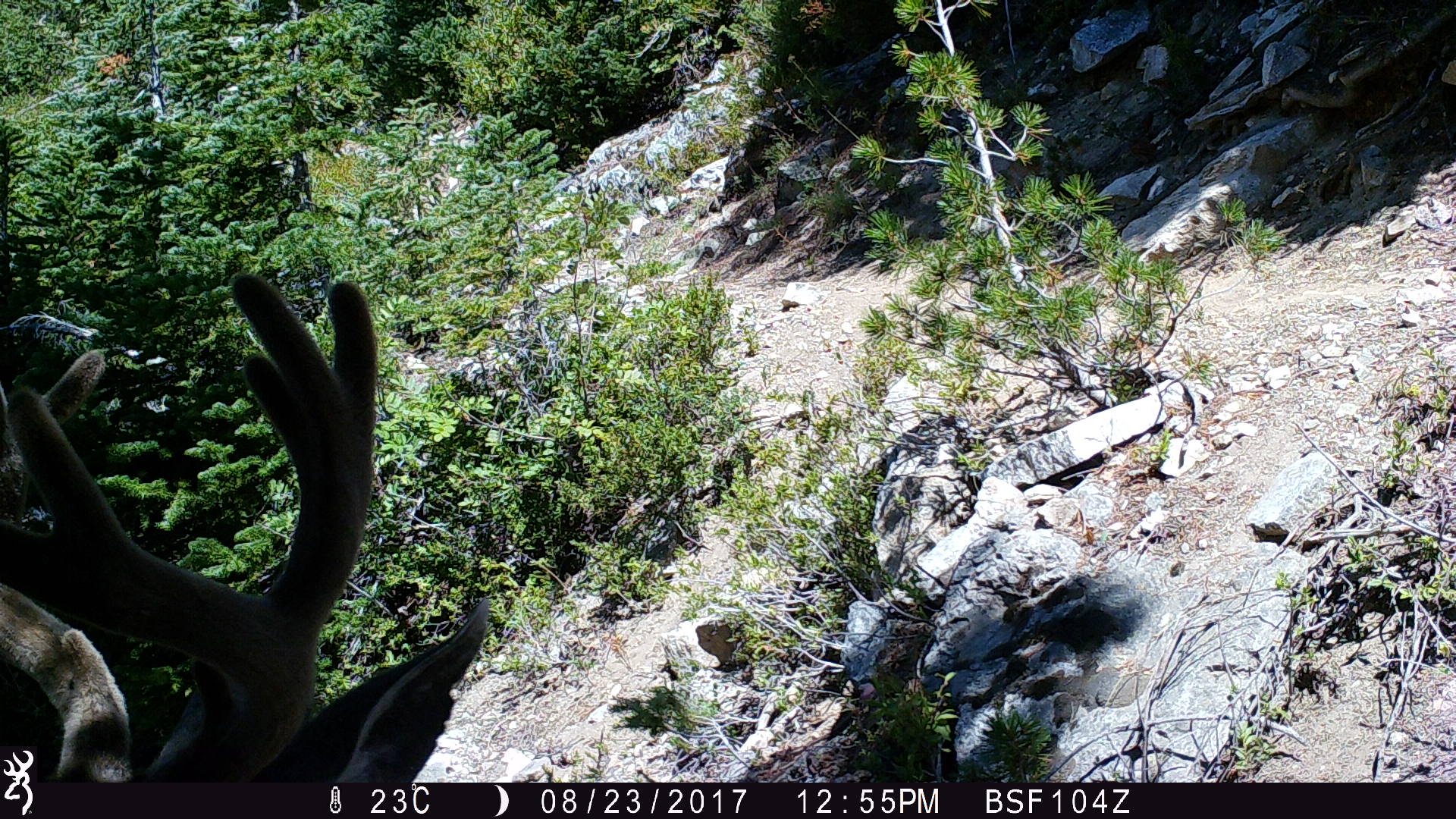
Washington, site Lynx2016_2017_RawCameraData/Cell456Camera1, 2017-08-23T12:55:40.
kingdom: Animalia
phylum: Chordata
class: Mammalia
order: Artiodactyla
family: Cervidae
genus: Odocoileus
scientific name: Odocoileus hemionus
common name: mule deer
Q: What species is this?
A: Odocoileus hemionus (mule deer).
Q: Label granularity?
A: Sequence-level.